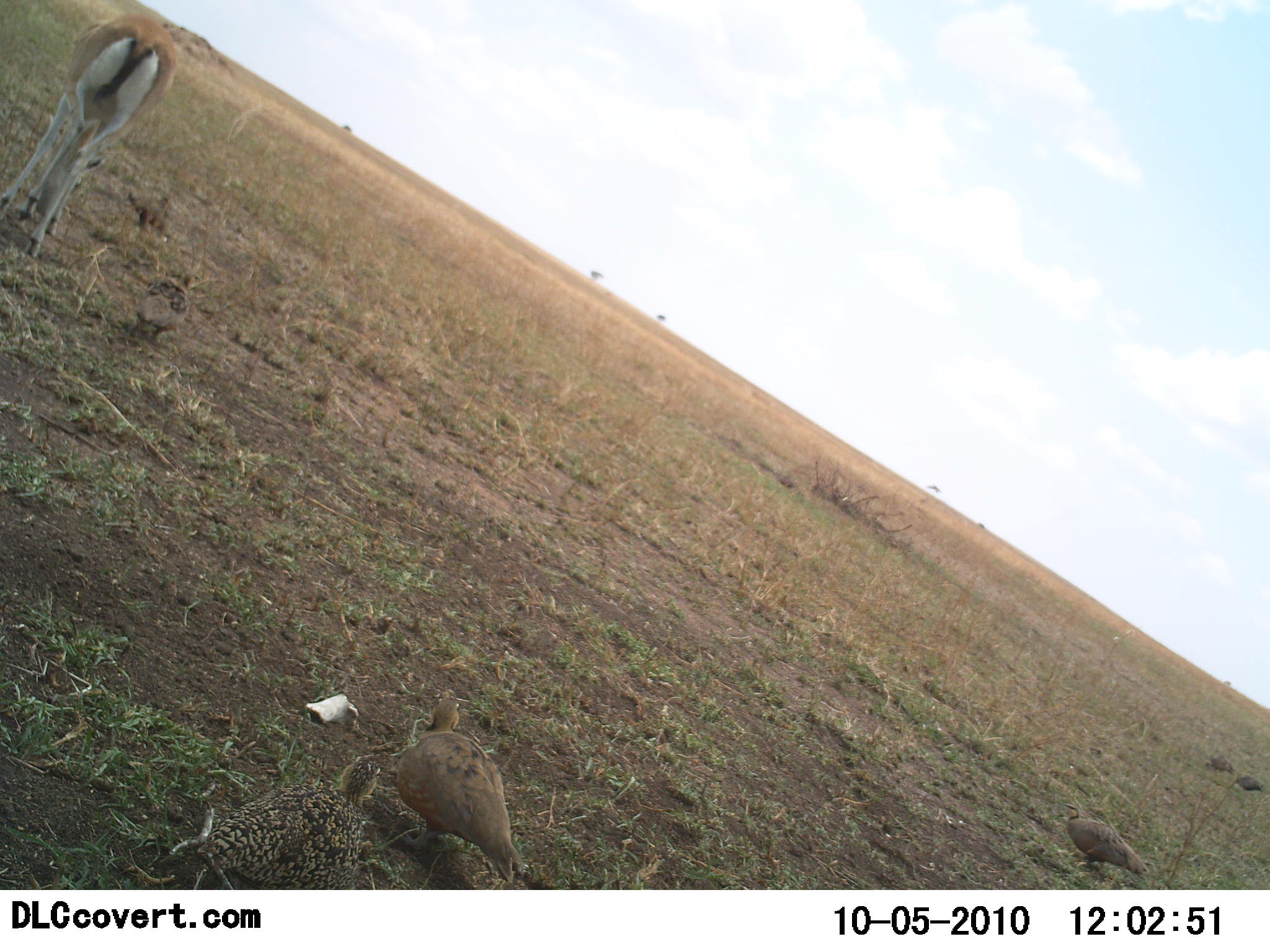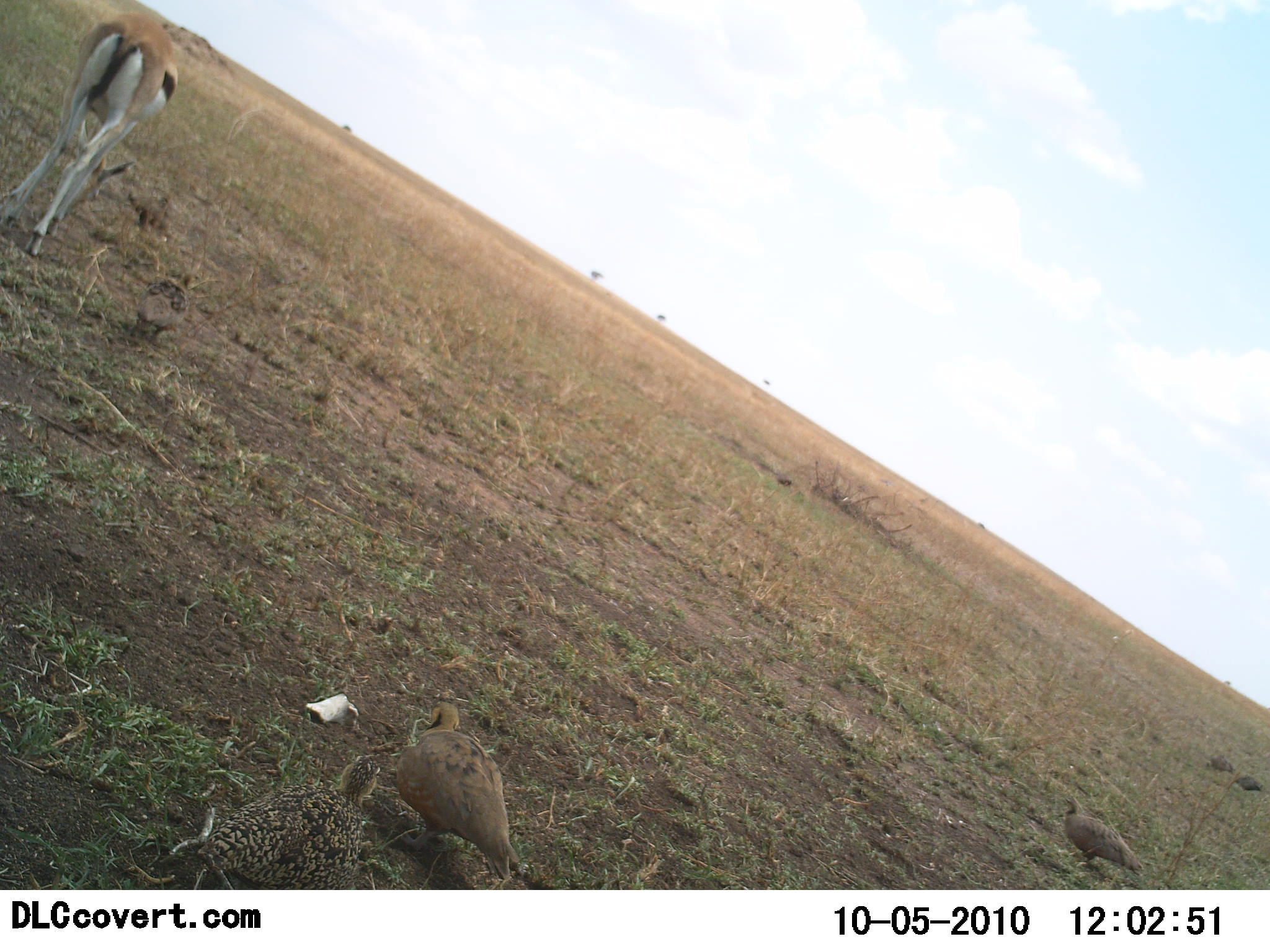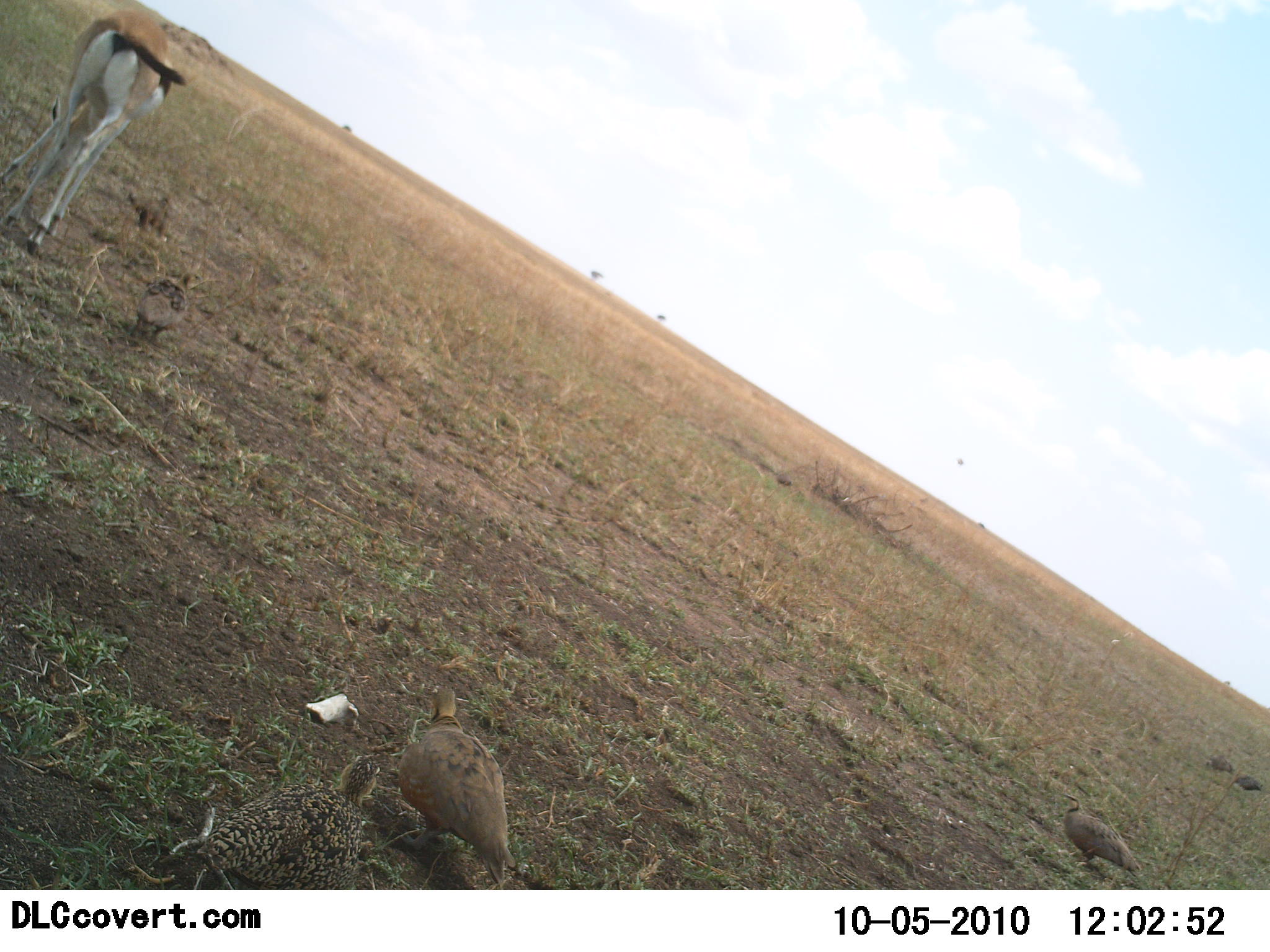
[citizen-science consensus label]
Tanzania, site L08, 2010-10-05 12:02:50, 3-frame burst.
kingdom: Animalia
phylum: Chordata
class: Mammalia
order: Artiodactyla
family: Bovidae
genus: Eudorcas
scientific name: Eudorcas thomsonii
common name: thomson's gazelle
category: gazellethomsons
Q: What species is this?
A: Gazellethomsons (thomson's gazelle) (Eudorcas thomsonii).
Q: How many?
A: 1.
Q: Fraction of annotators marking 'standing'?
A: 53%.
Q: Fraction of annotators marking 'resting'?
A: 0%.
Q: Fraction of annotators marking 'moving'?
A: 0%.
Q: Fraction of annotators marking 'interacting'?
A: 0%.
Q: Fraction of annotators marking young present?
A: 0%.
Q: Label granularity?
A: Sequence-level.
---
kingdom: Animalia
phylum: Chordata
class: Aves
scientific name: Aves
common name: bird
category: otherbird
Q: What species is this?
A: Otherbird (bird) (Aves).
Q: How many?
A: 5.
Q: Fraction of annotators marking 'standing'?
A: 71%.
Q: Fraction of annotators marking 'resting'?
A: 0%.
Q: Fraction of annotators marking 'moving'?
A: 14%.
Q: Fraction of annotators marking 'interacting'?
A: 0%.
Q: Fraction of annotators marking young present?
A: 0%.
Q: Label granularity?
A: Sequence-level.